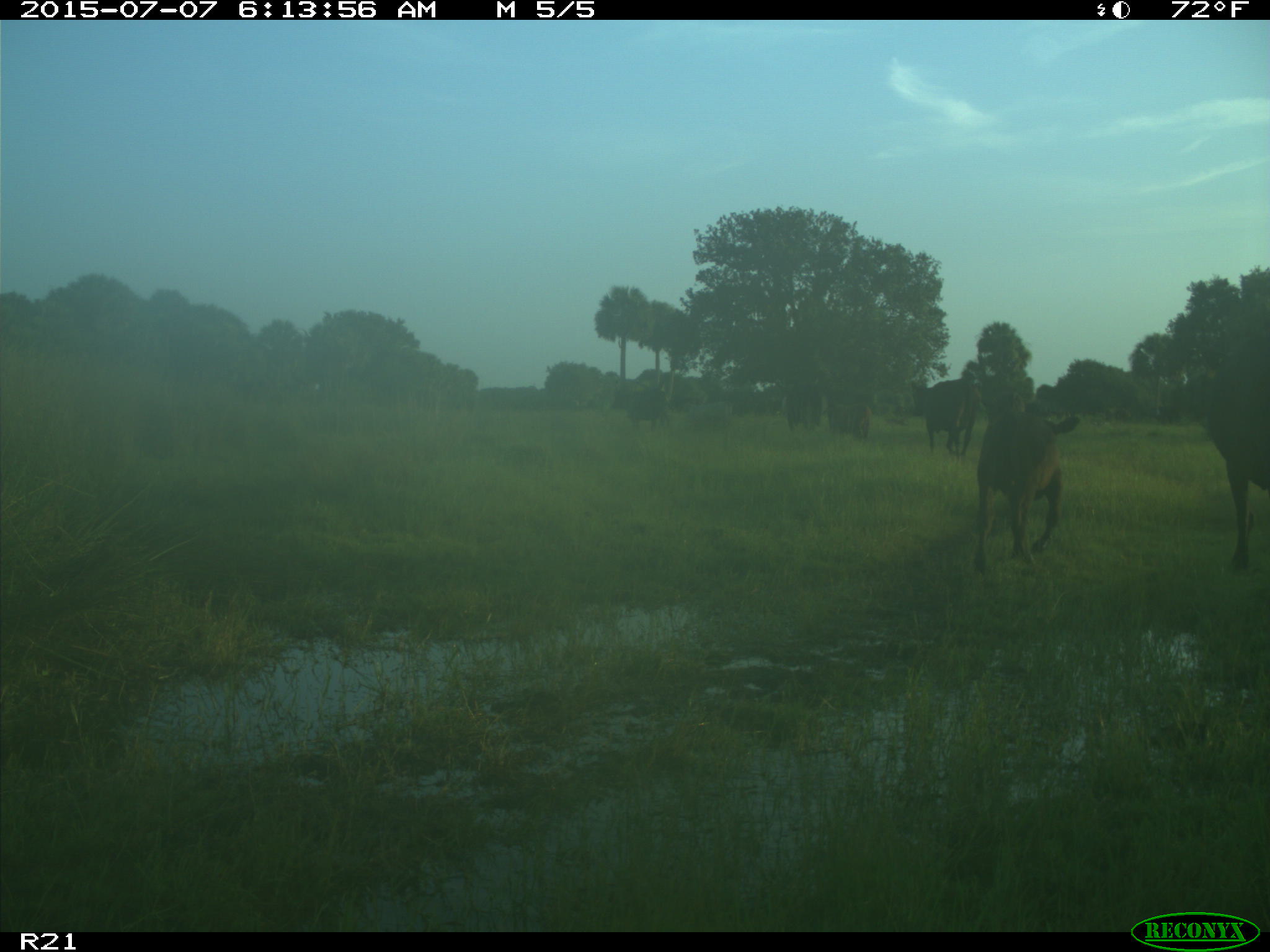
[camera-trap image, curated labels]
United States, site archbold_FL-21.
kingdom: Animalia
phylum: Chordata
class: Mammalia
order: Artiodactyla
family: Bovidae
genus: Bos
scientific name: Bos taurus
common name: domestic cow